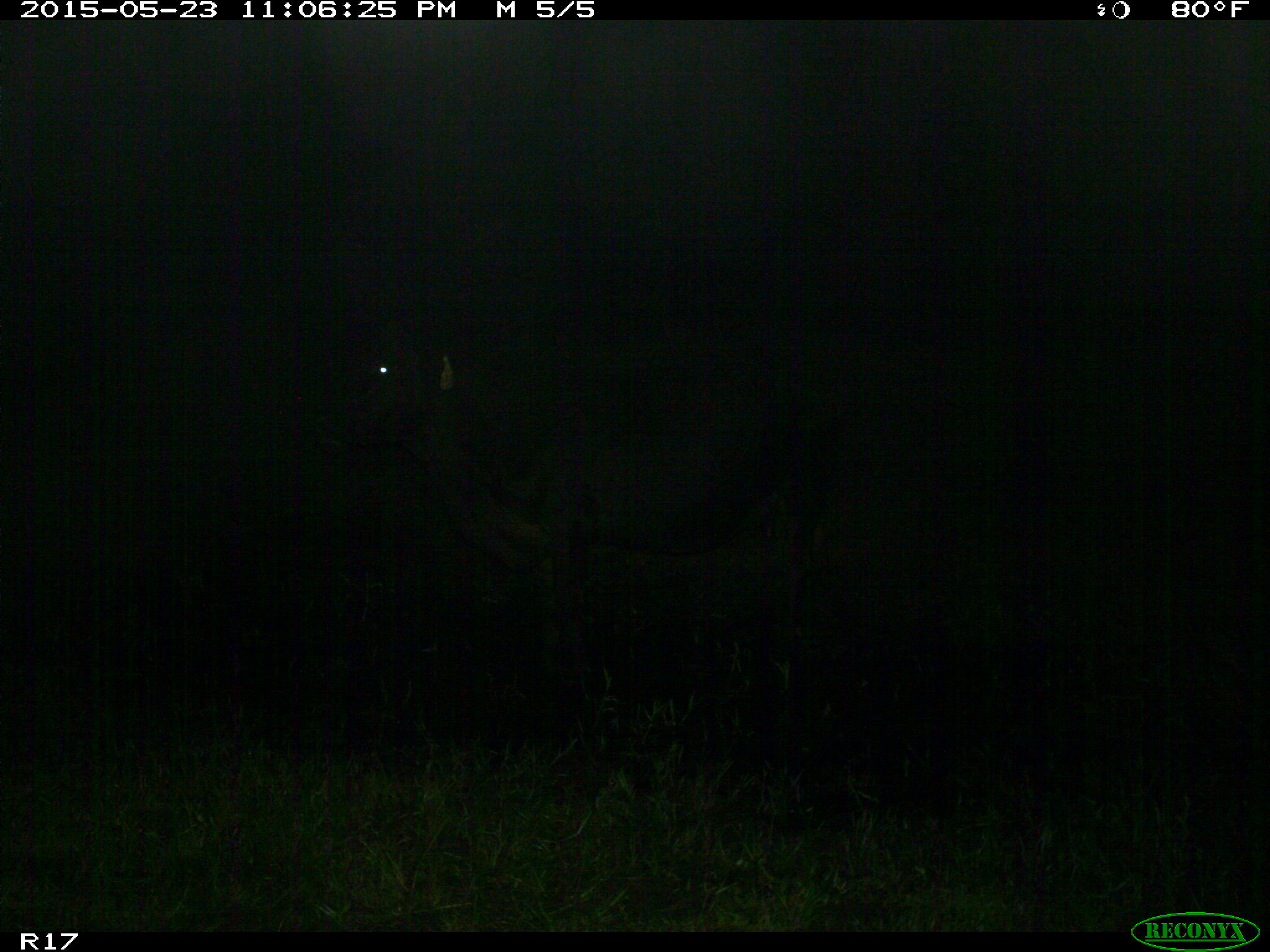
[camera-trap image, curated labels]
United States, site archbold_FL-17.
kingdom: Animalia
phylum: Chordata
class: Mammalia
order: Artiodactyla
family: Bovidae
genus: Bos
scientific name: Bos taurus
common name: domestic cow